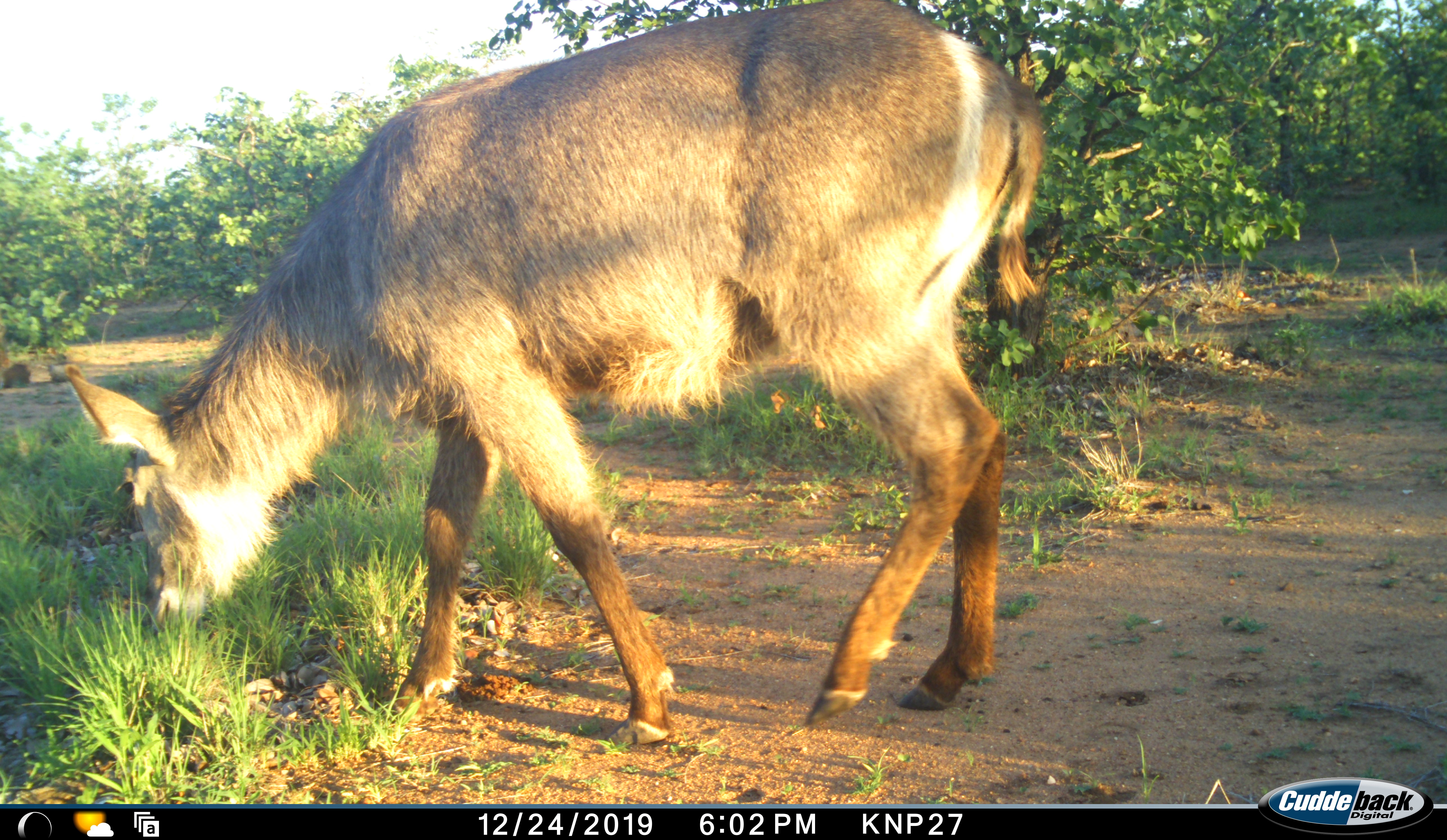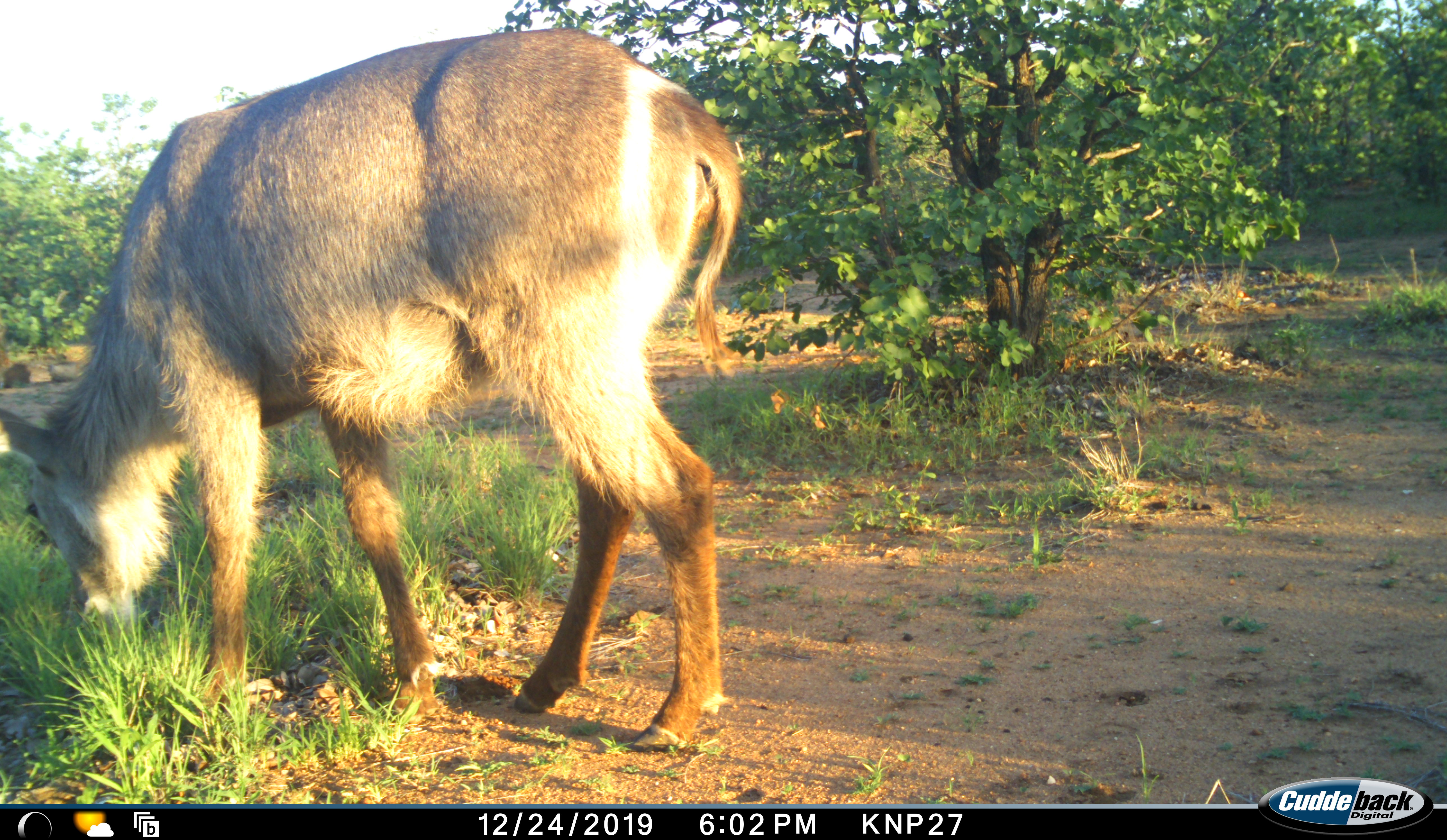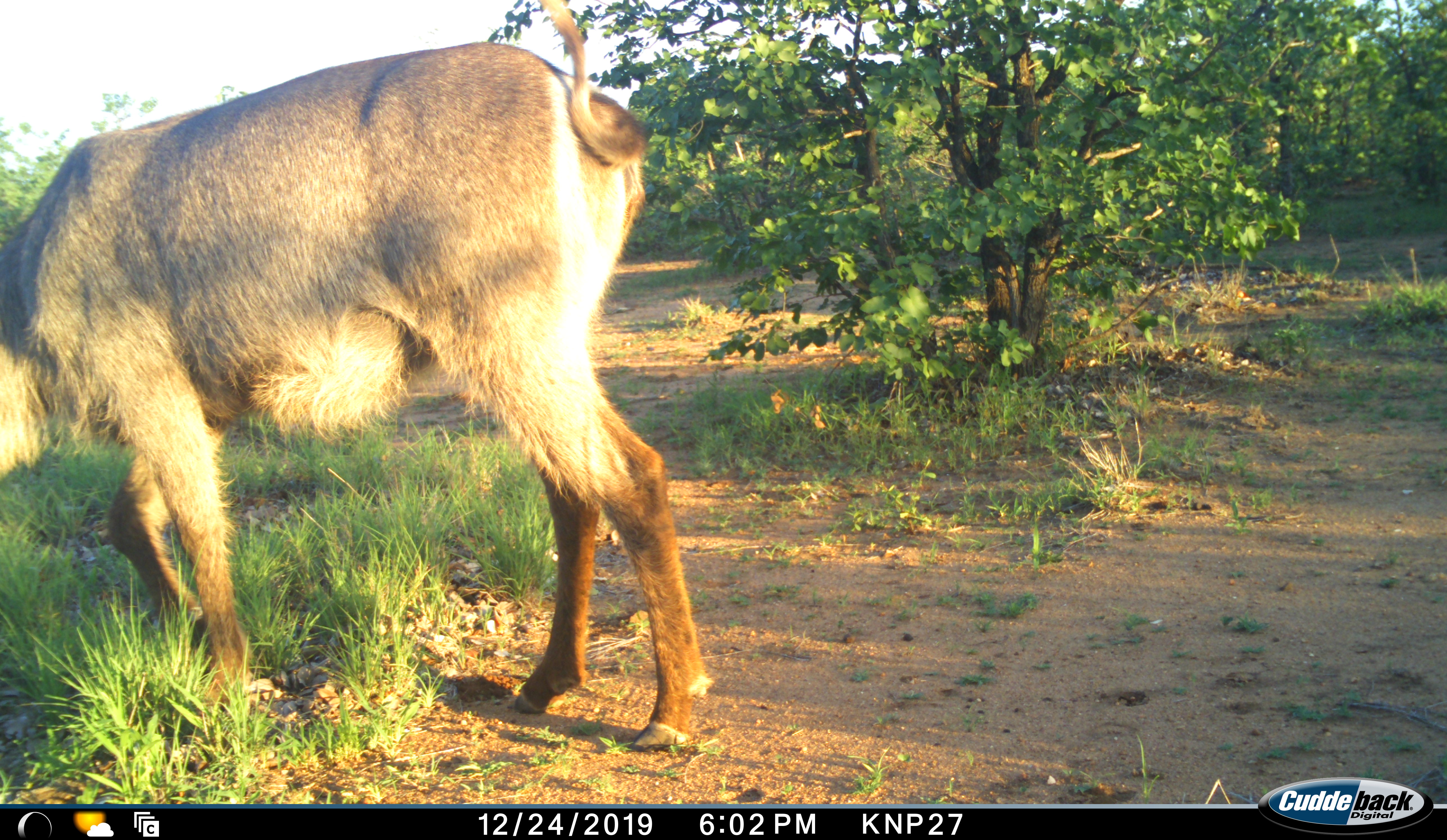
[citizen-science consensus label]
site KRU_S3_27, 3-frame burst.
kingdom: Animalia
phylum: Chordata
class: Mammalia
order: Artiodactyla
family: Bovidae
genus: Kobus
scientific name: Kobus ellipsiprymnus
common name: waterbuck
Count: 1.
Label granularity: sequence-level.